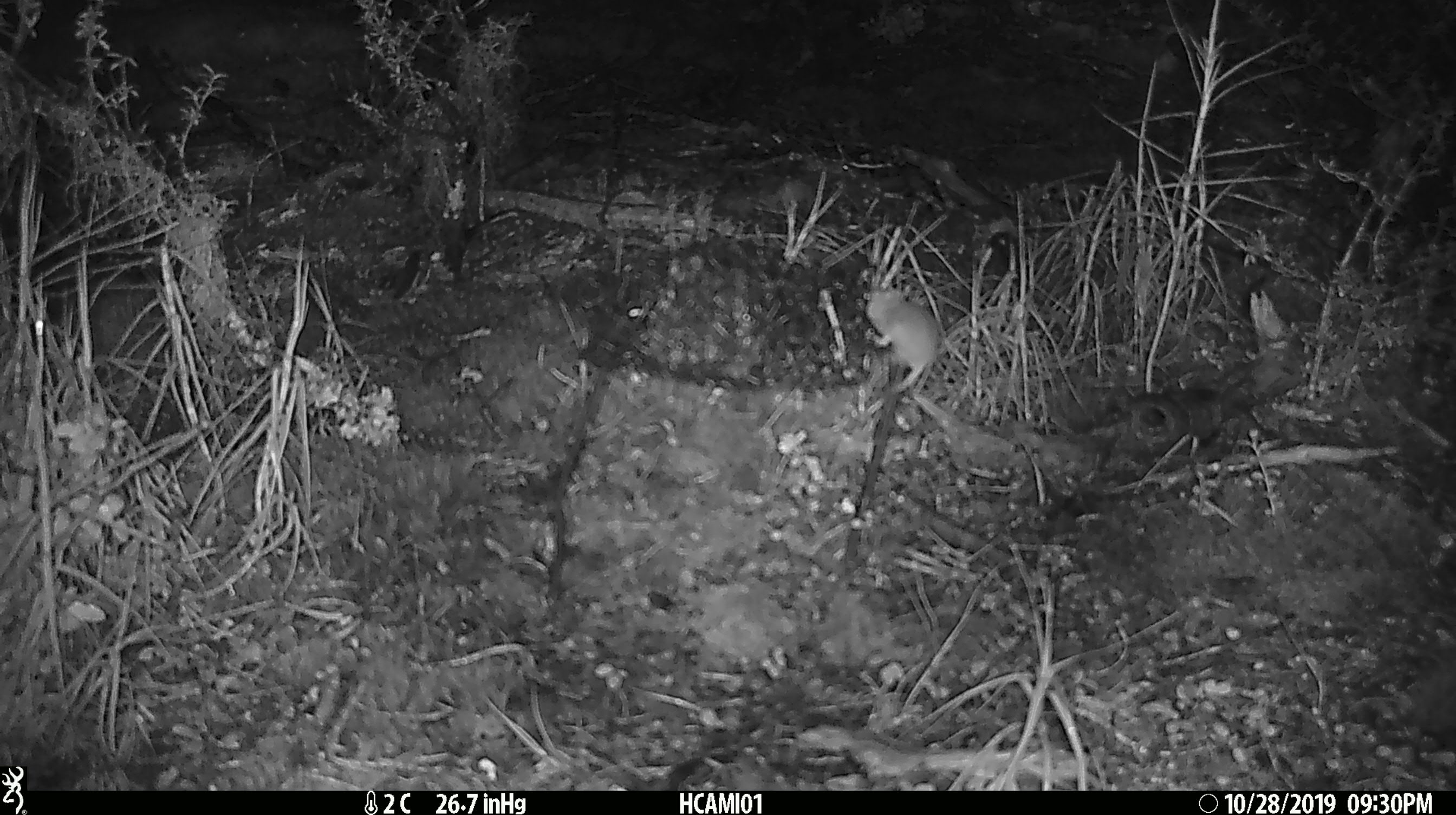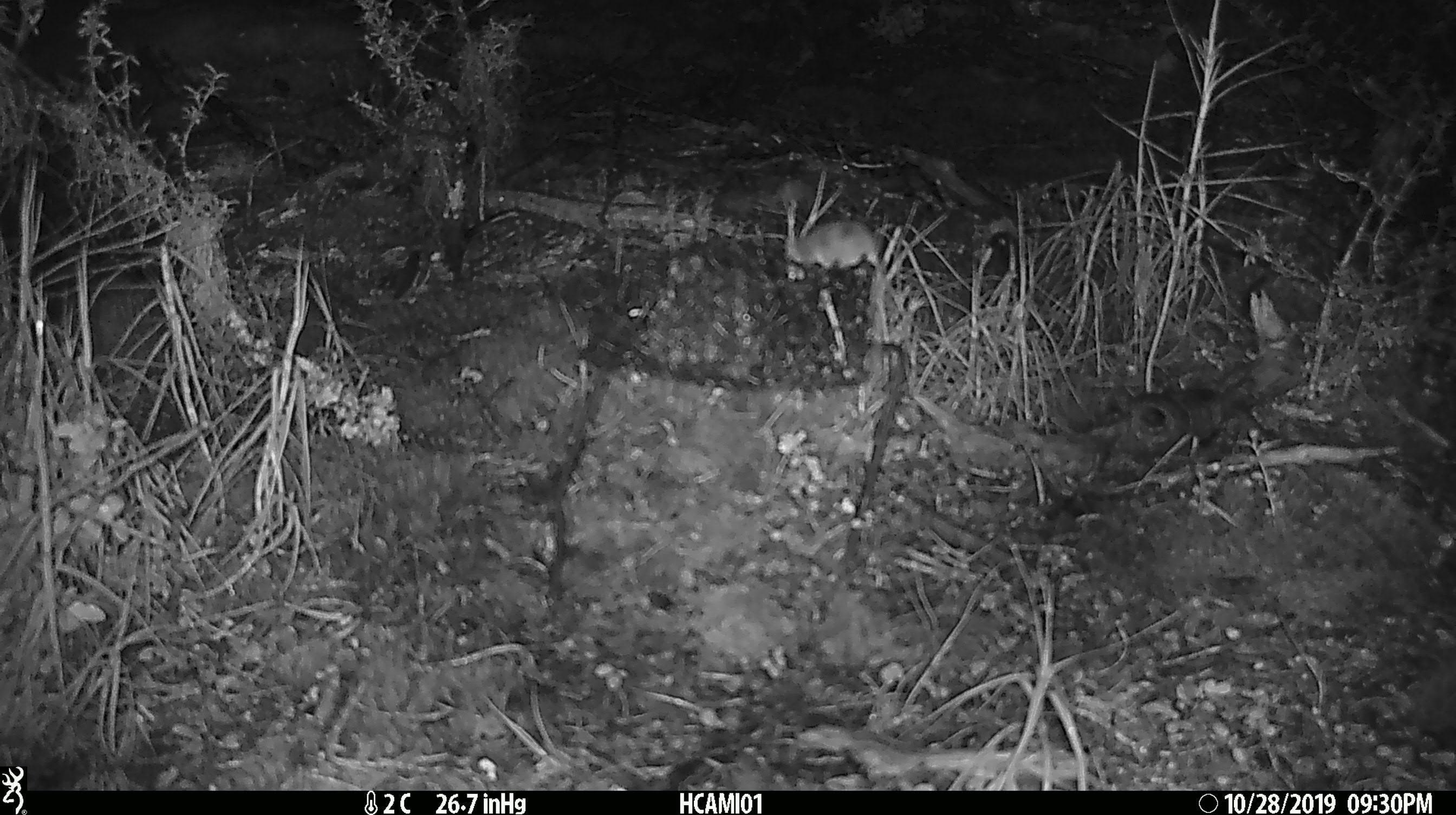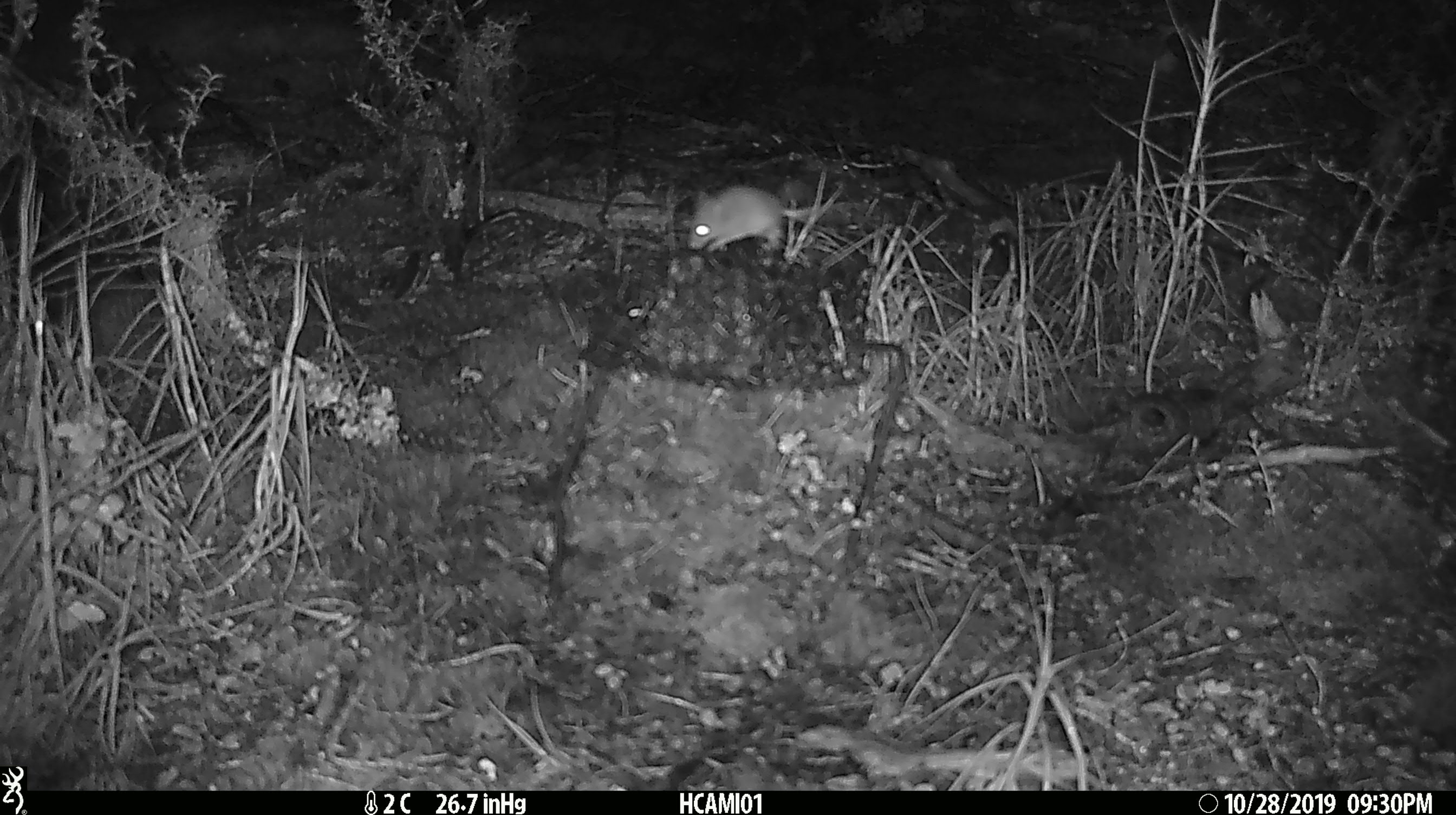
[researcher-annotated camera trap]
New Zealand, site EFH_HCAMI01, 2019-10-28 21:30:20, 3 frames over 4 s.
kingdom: Animalia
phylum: Chordata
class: Mammalia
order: Rodentia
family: Muridae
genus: Mus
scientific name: Mus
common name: mouse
Mouse (Mus).